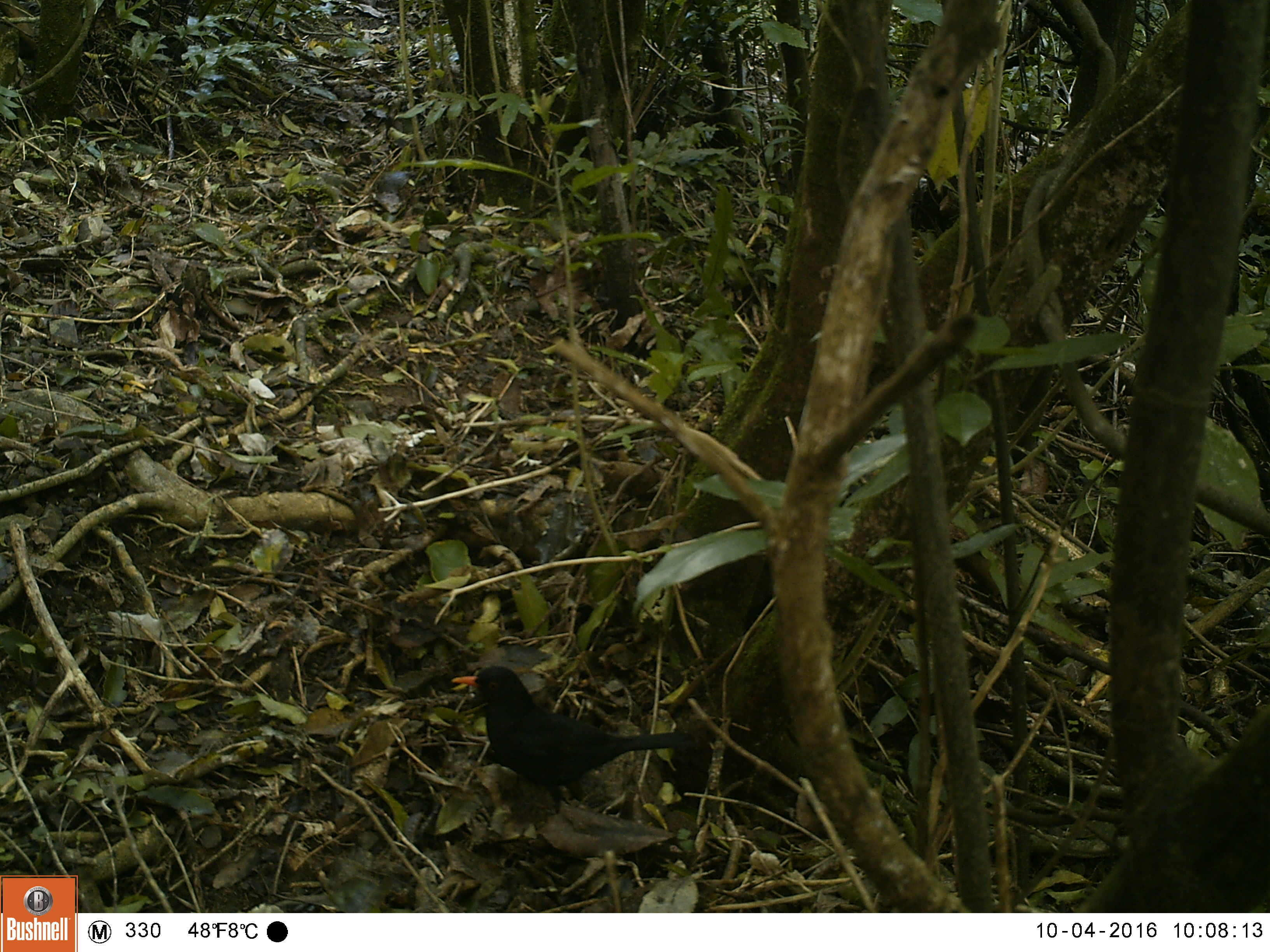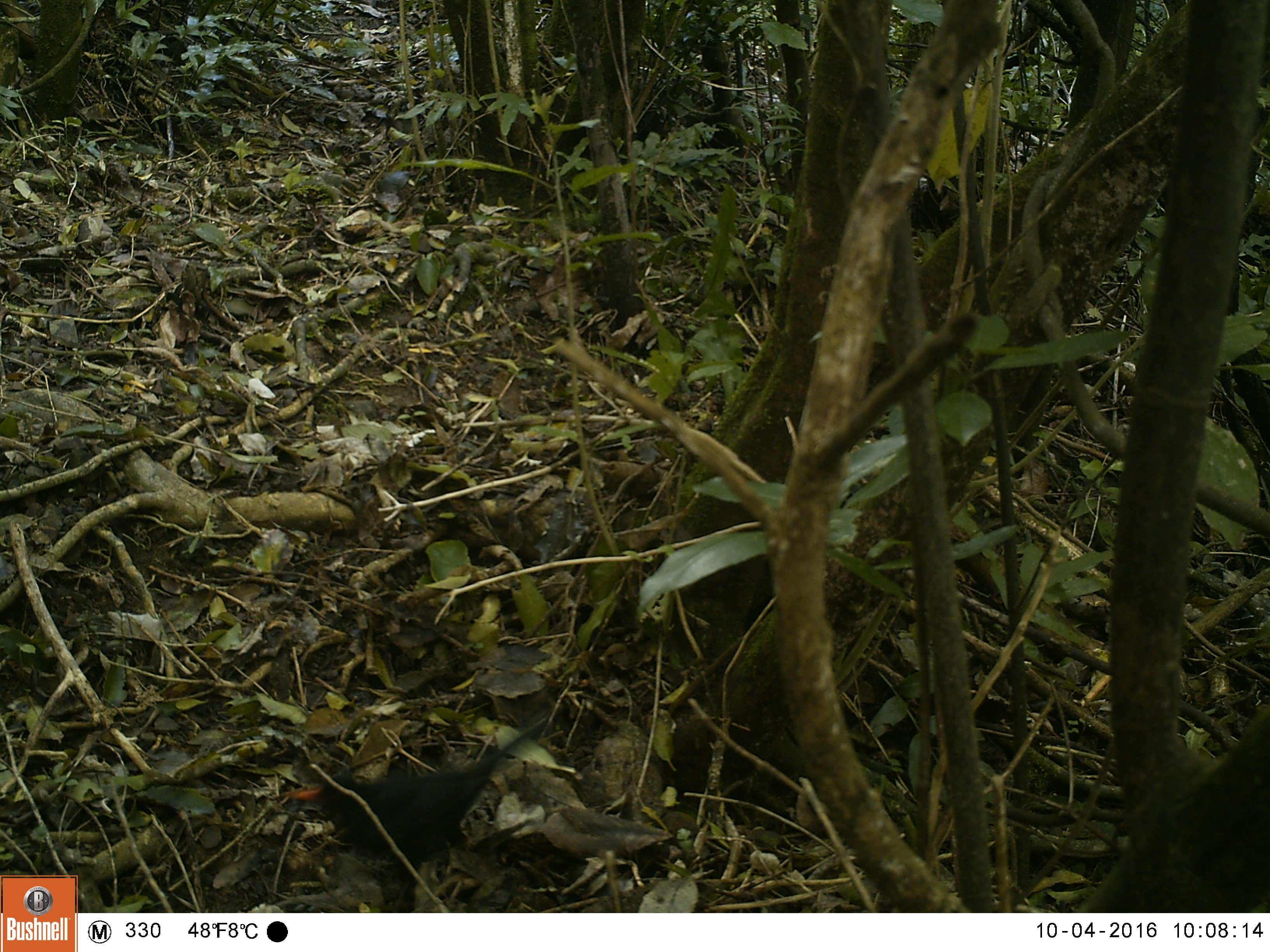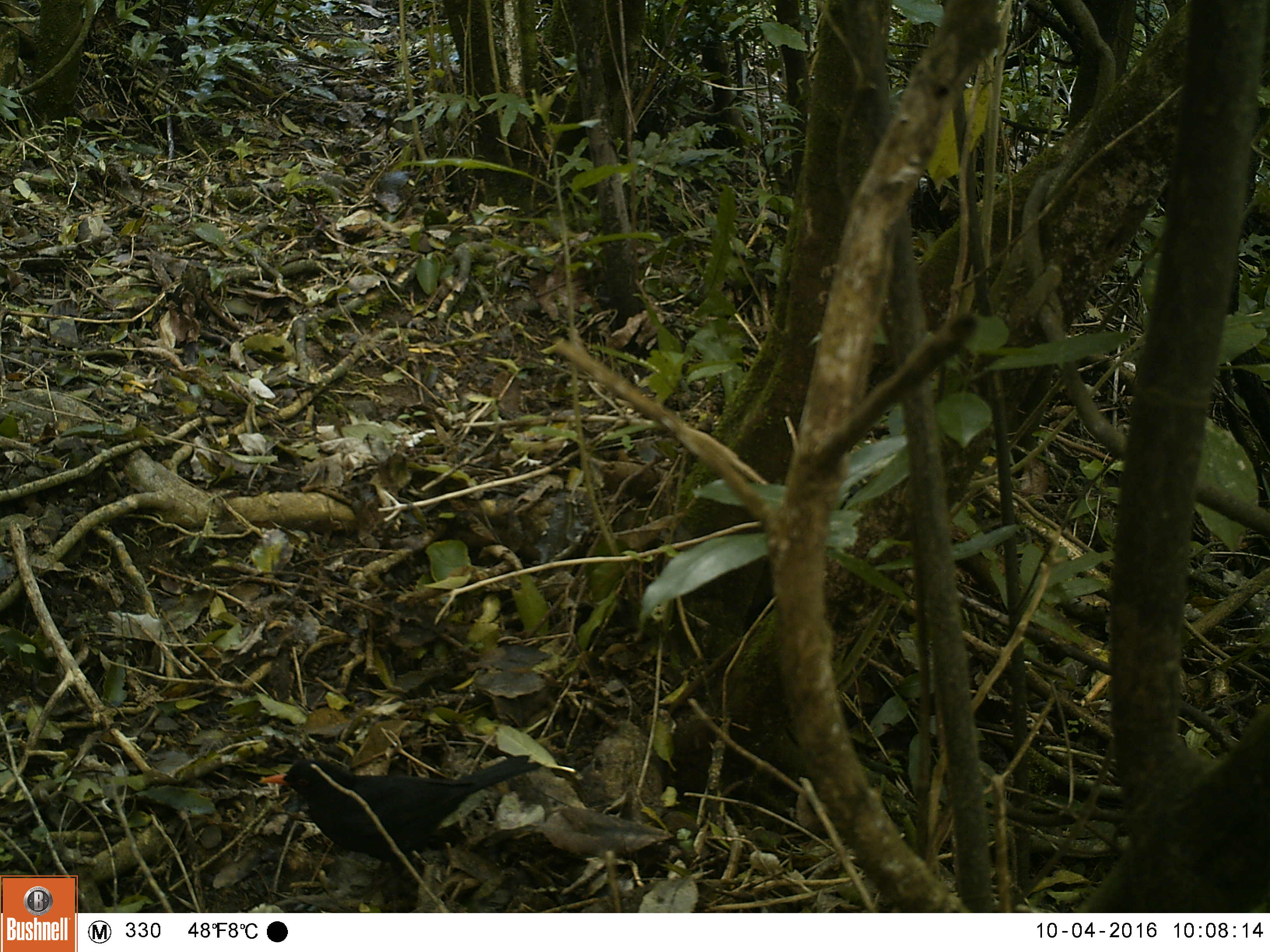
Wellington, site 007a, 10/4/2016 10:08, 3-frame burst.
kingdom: Animalia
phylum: Chordata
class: Aves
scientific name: Aves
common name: bird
Bird (Aves).